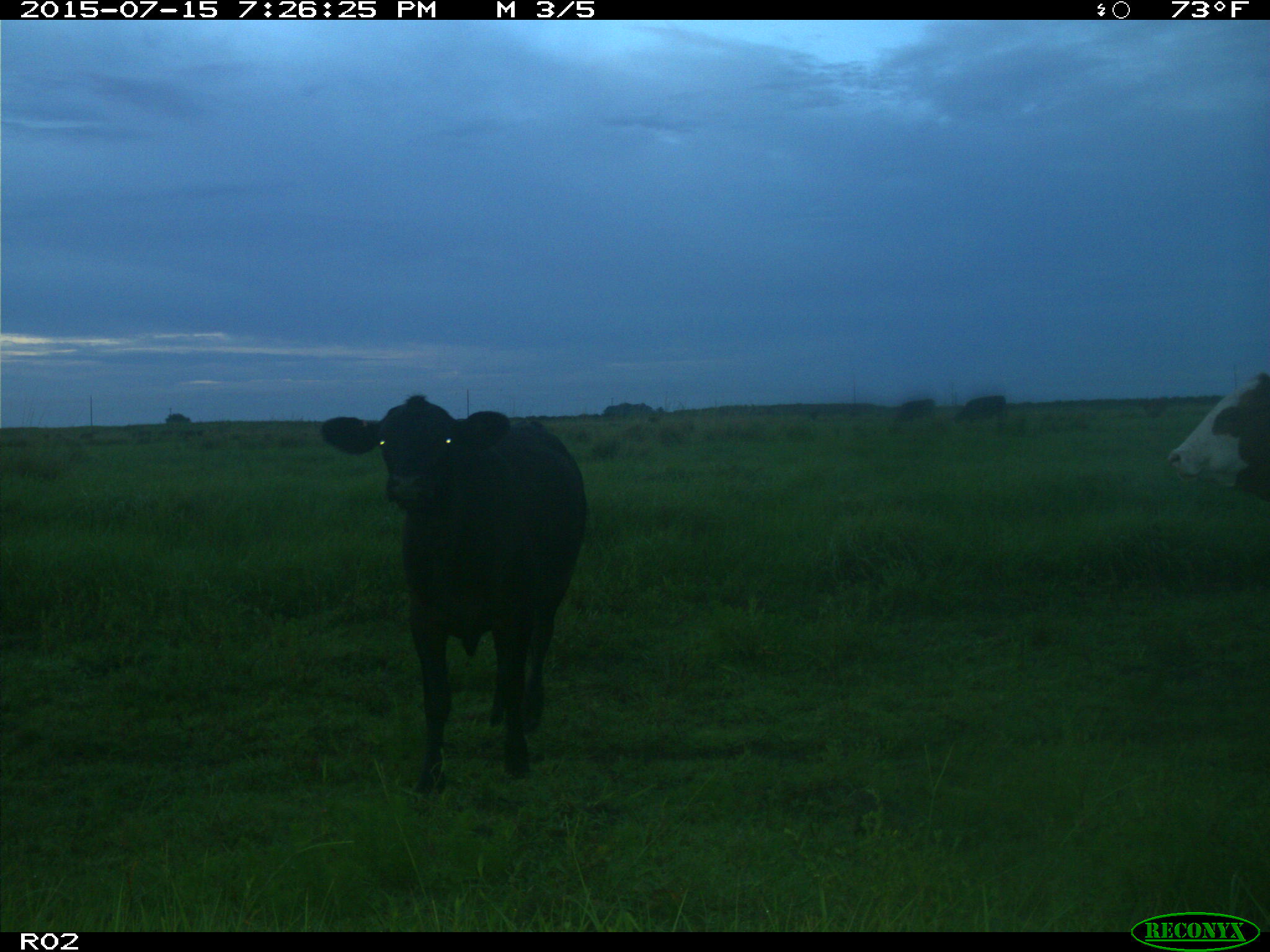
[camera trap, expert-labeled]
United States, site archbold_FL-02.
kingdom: Animalia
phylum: Chordata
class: Mammalia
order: Artiodactyla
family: Bovidae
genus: Bos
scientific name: Bos taurus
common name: domestic cow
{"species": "Bos taurus (domestic cow)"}